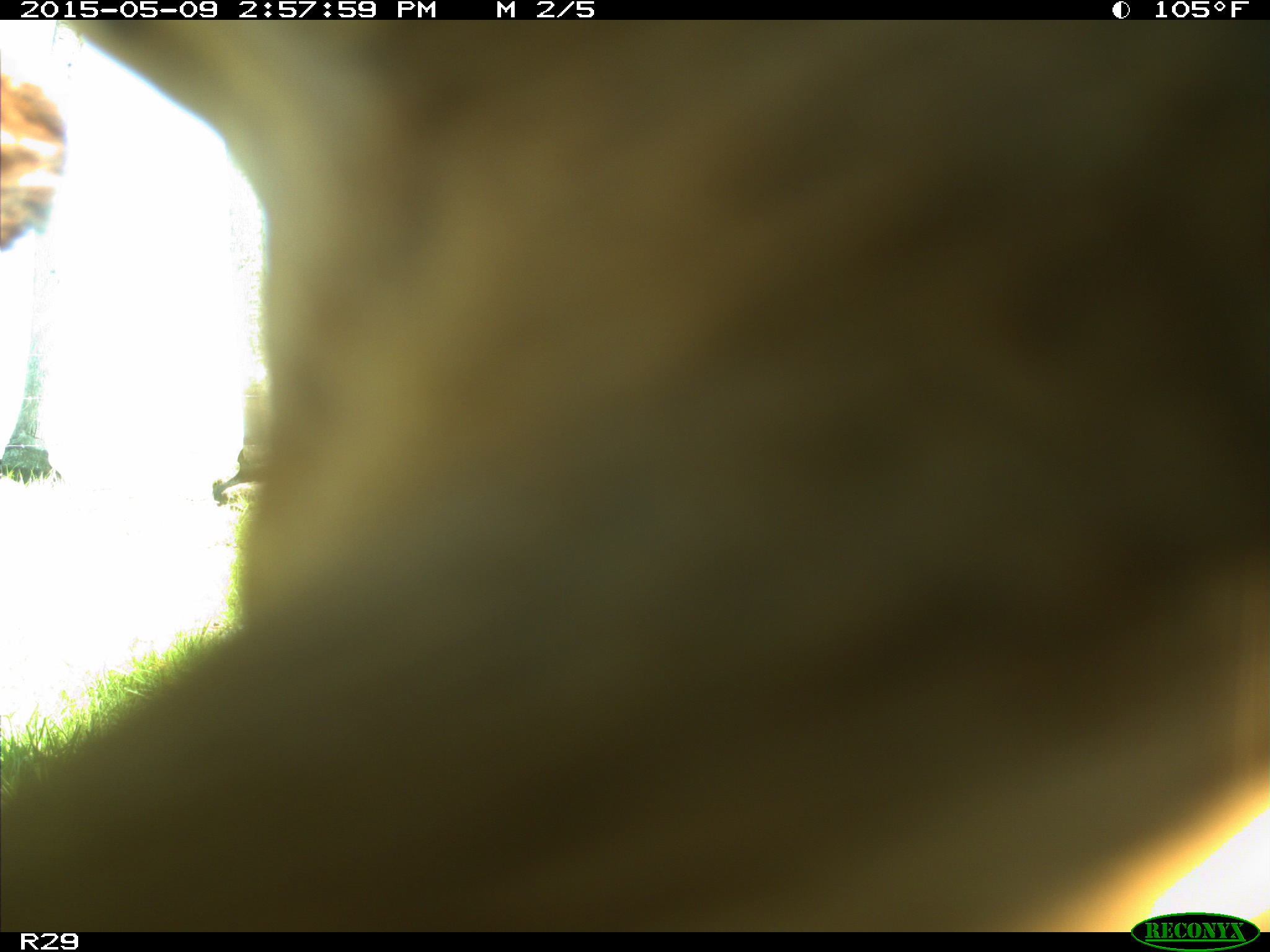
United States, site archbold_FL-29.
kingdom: Animalia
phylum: Chordata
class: Mammalia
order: Artiodactyla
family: Bovidae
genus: Bos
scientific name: Bos taurus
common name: domestic cow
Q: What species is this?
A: Bos taurus (domestic cow).